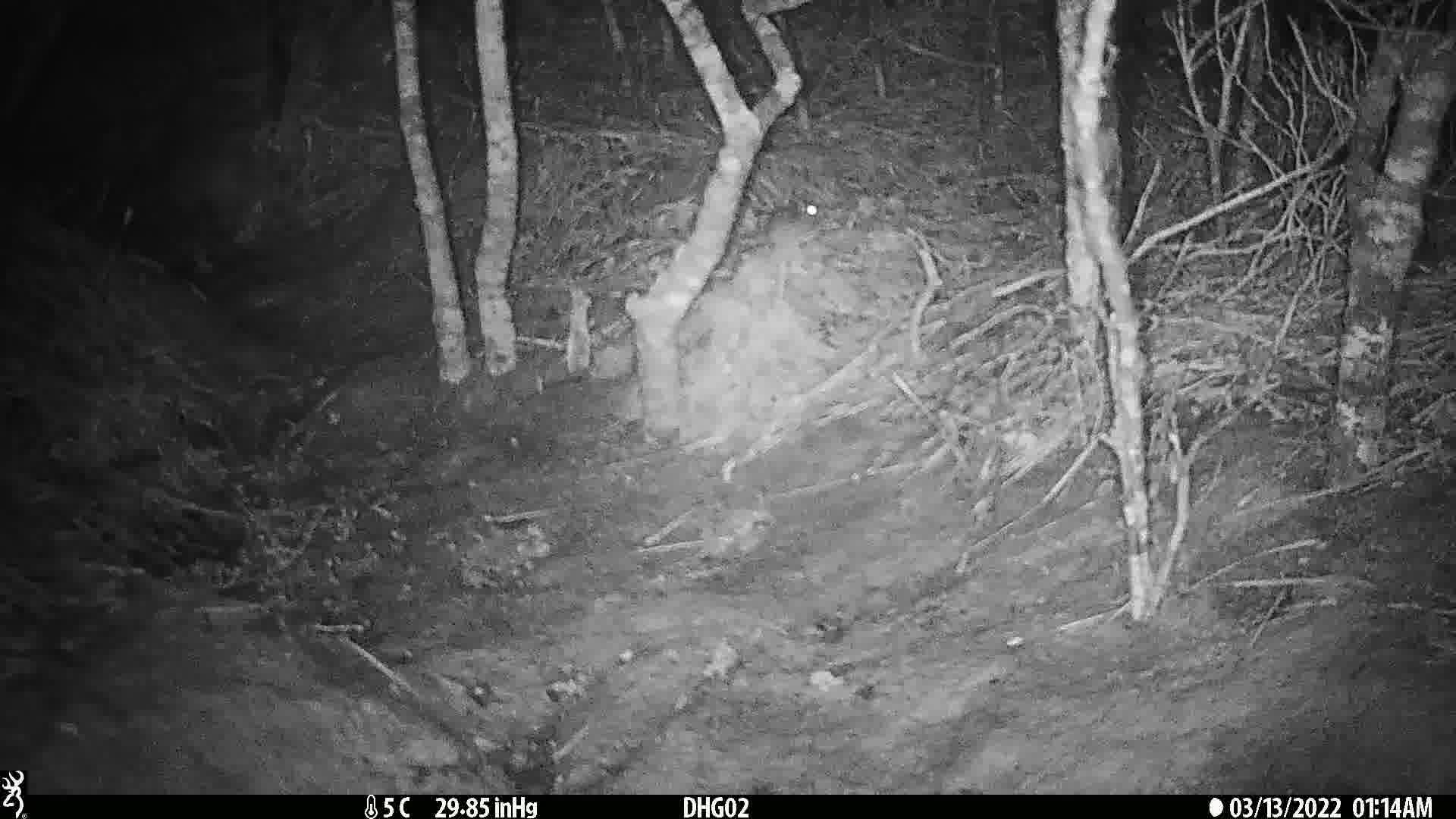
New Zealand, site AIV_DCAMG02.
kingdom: Animalia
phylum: Chordata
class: Mammalia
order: Rodentia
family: Muridae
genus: Mus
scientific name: Mus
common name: mouse